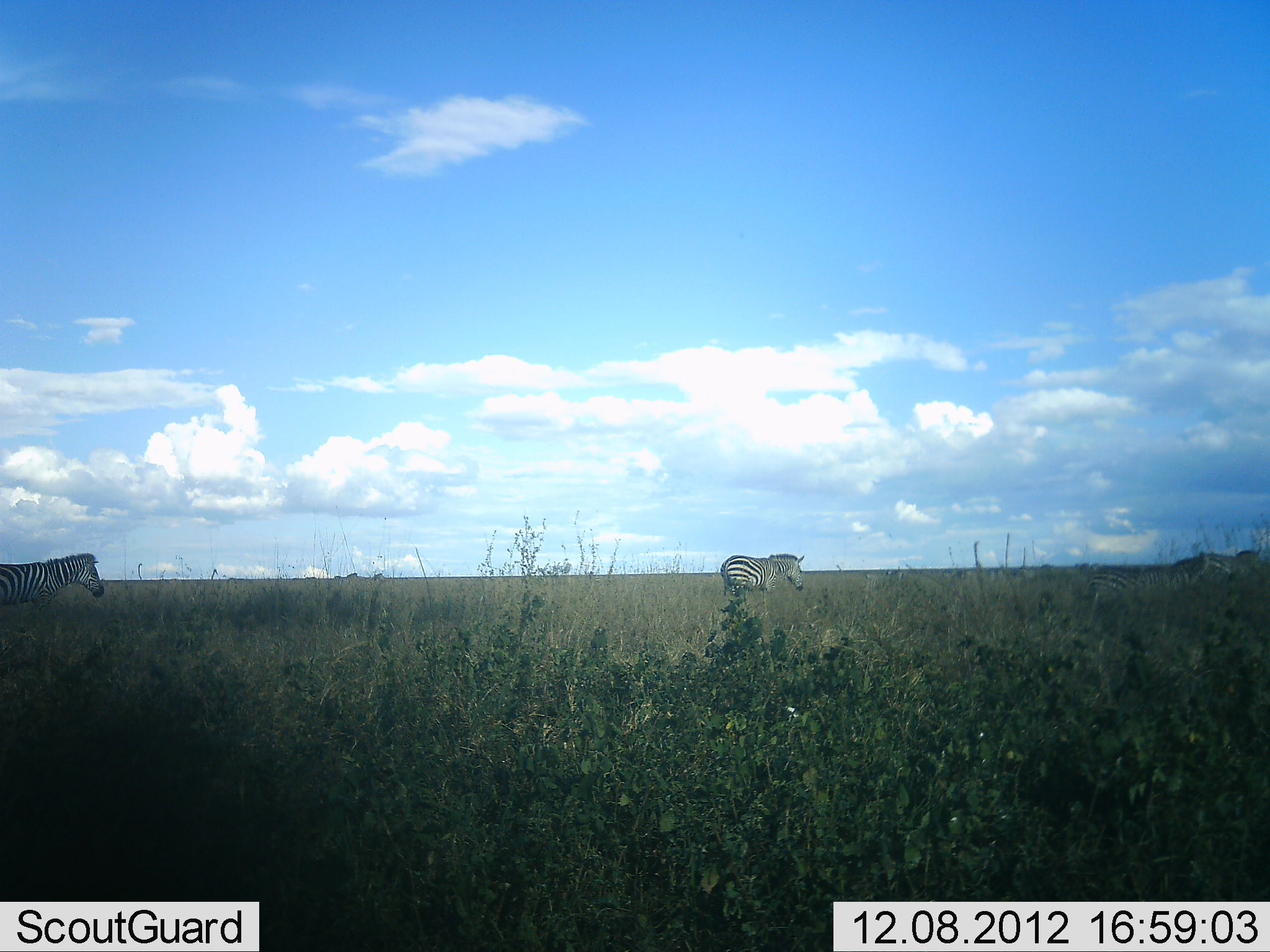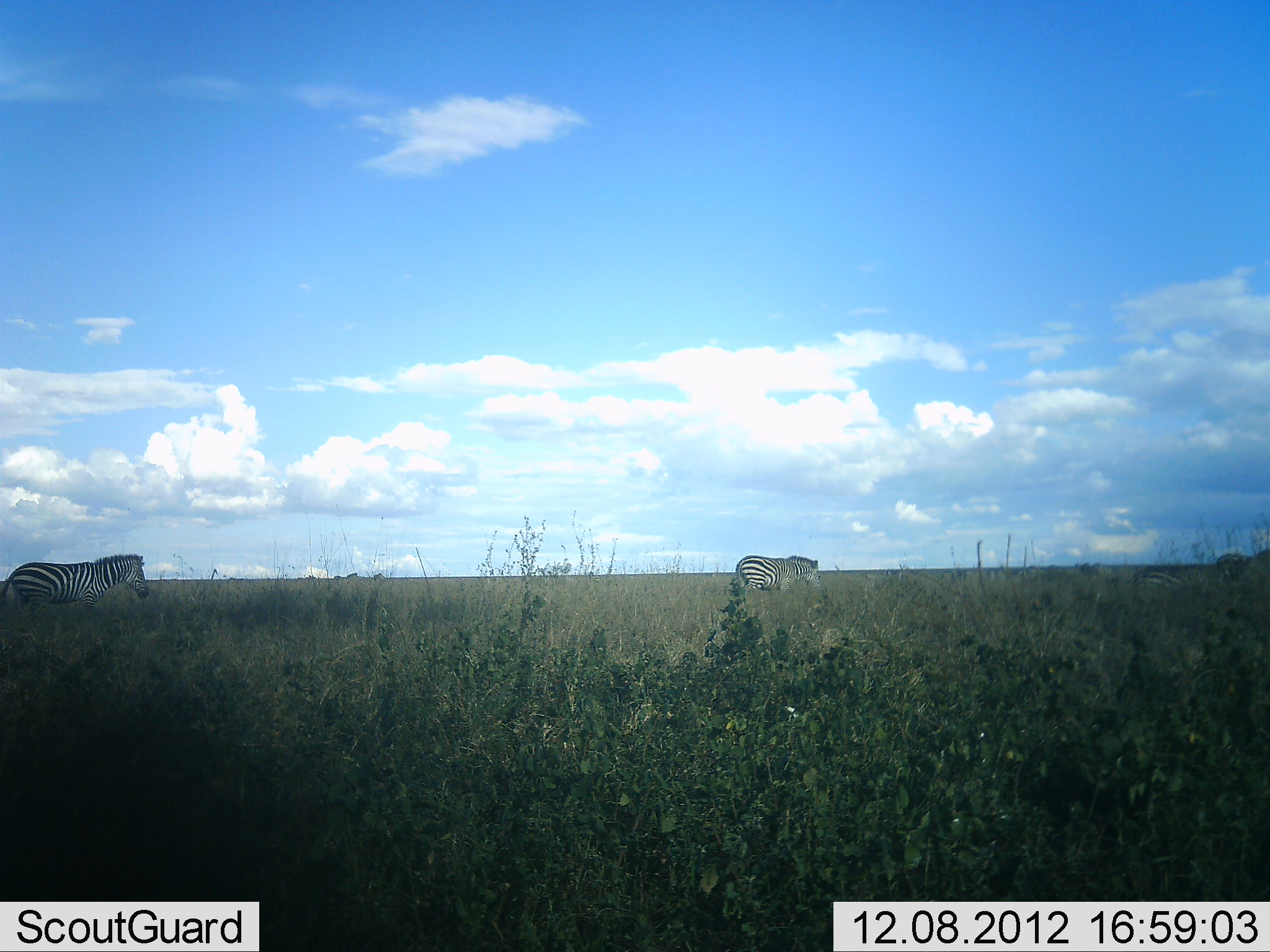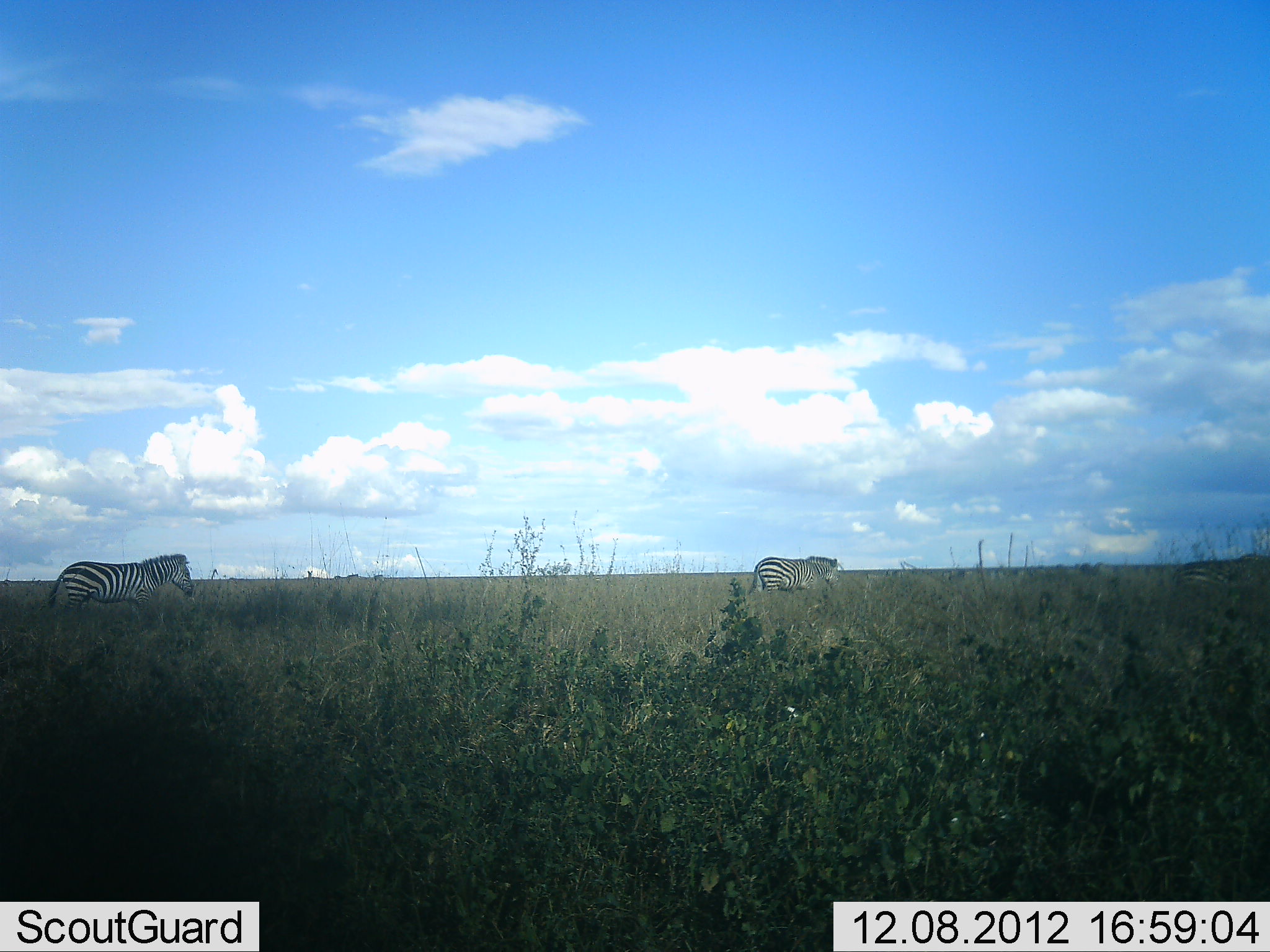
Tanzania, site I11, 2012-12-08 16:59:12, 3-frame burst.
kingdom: Animalia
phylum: Chordata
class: Mammalia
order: Perissodactyla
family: Equidae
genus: Equus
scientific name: Equus quagga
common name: plains zebra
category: zebra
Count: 3.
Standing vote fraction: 18%.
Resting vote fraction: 0%.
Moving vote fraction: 82%.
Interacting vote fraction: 0%.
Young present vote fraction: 0%.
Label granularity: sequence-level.